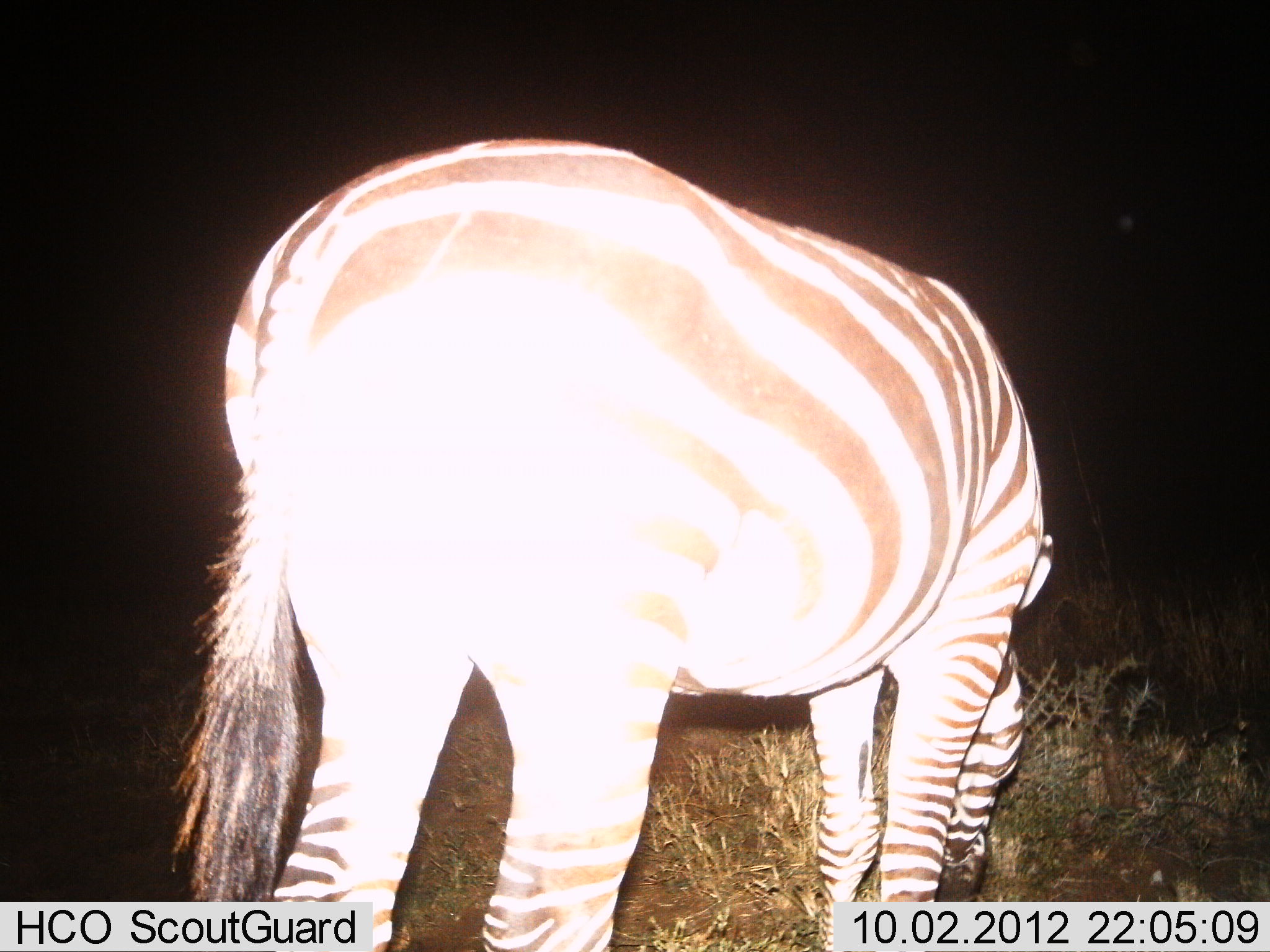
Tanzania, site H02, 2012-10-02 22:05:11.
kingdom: Animalia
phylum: Chordata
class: Mammalia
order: Perissodactyla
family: Equidae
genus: Equus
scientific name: Equus quagga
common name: plains zebra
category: zebra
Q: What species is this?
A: Zebra (plains zebra) (Equus quagga).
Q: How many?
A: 1.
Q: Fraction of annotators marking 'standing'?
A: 60%.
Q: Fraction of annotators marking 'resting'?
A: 0%.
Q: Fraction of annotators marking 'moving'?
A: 0%.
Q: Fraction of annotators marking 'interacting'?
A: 0%.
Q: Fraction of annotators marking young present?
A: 0%.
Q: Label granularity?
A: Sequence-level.